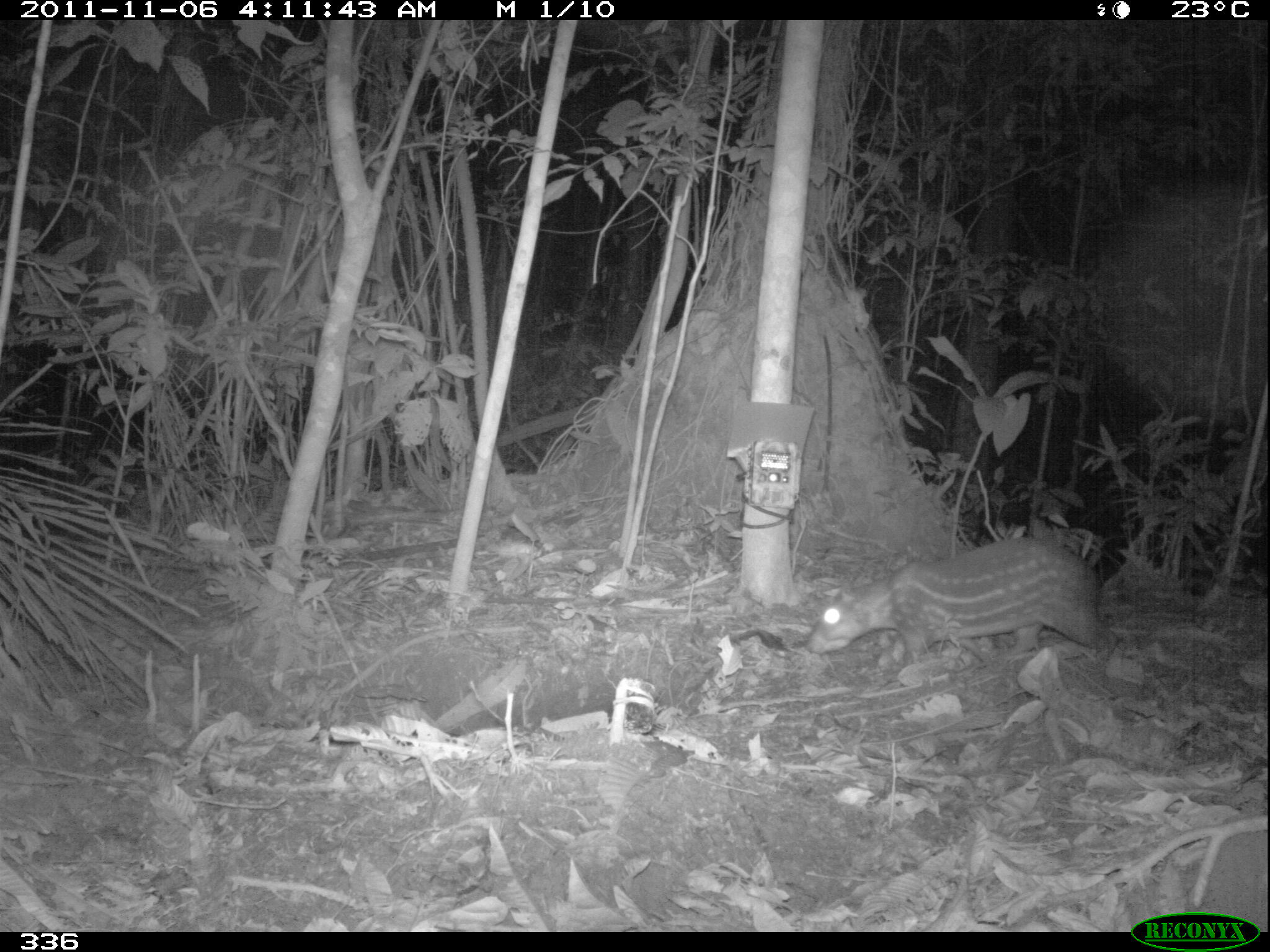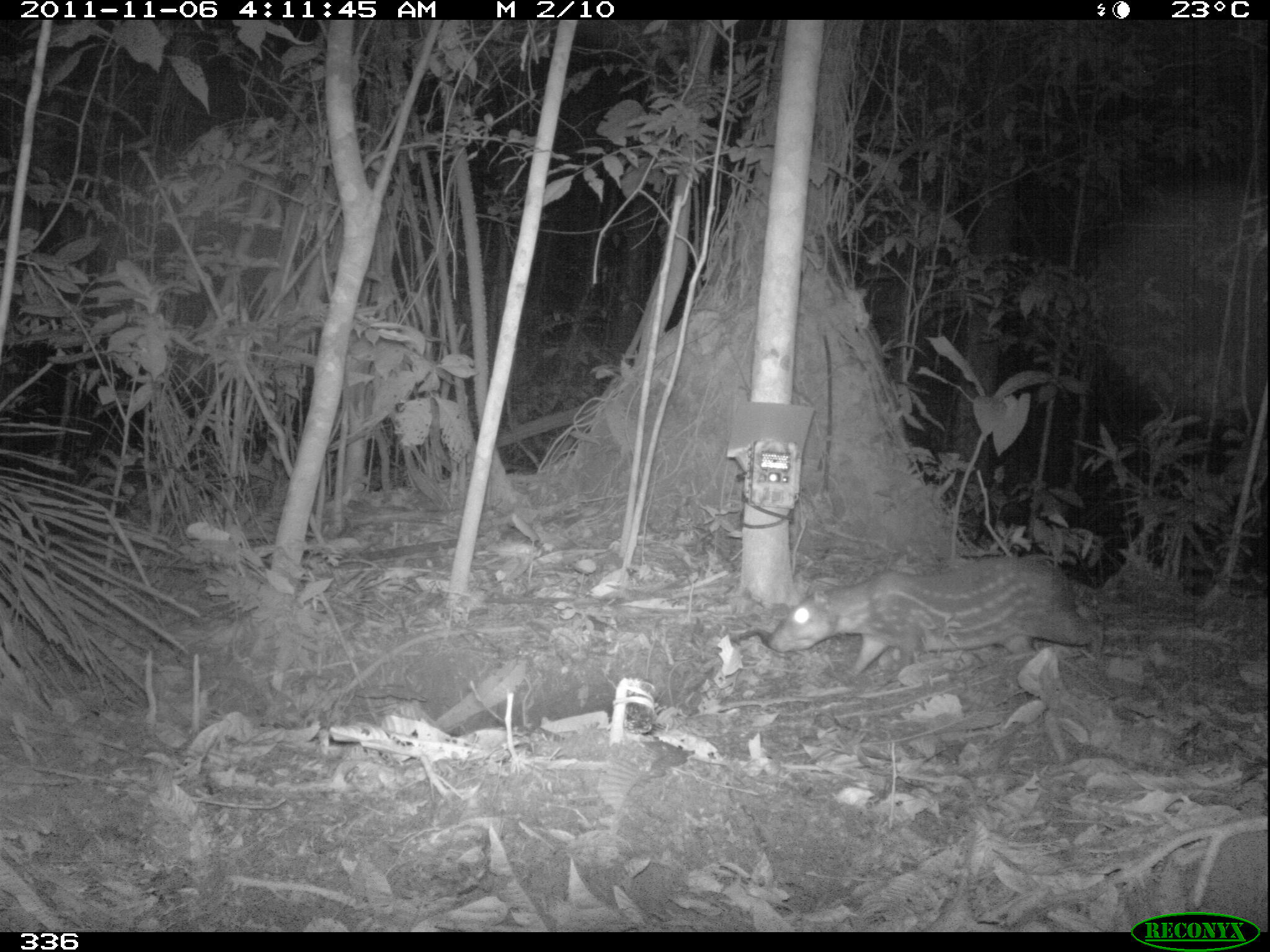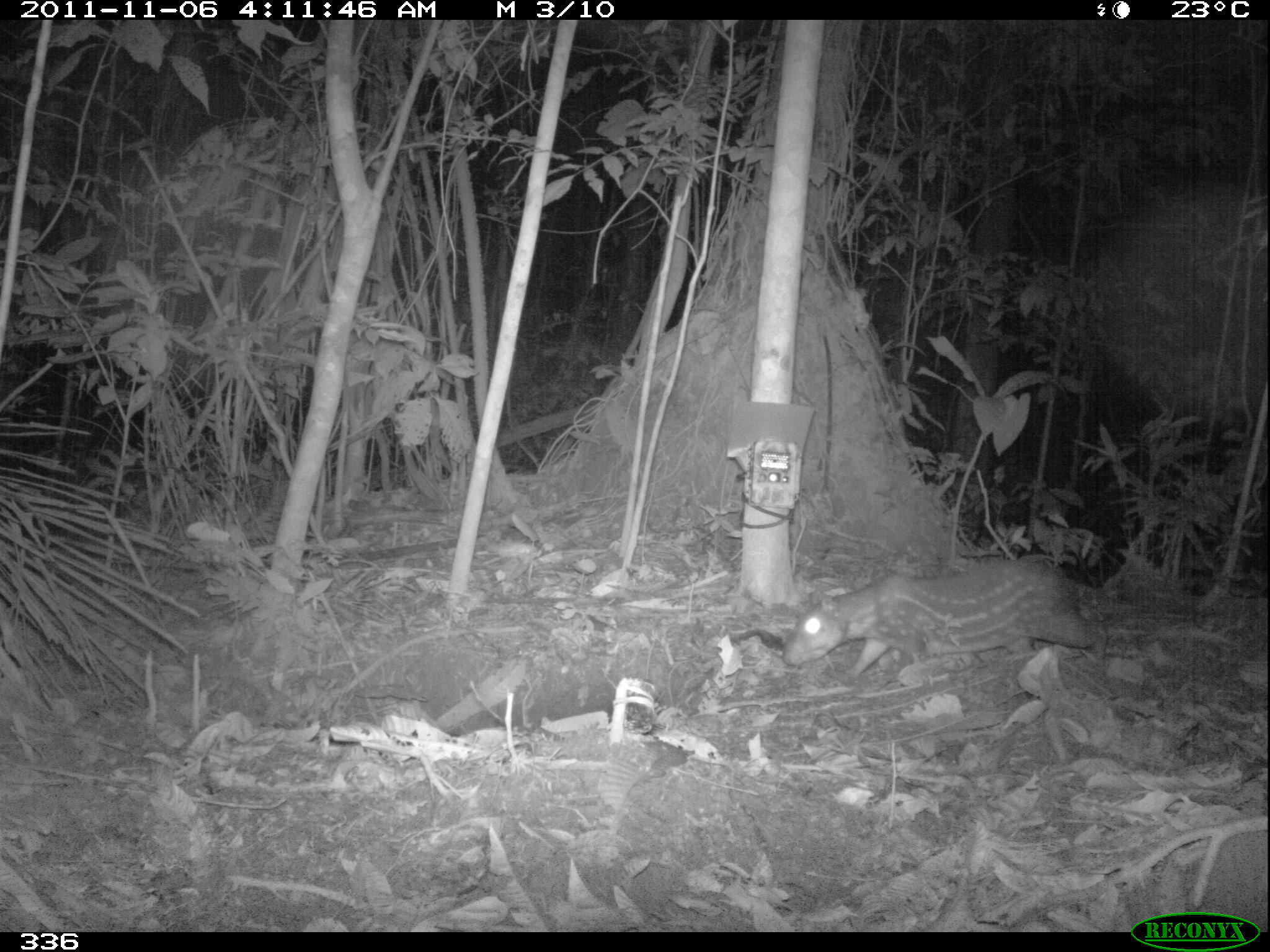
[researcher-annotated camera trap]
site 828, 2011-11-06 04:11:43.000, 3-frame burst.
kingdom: Animalia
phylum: Chordata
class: Mammalia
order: Rodentia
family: Cuniculidae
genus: Cuniculus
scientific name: Cuniculus paca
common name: spotted paca